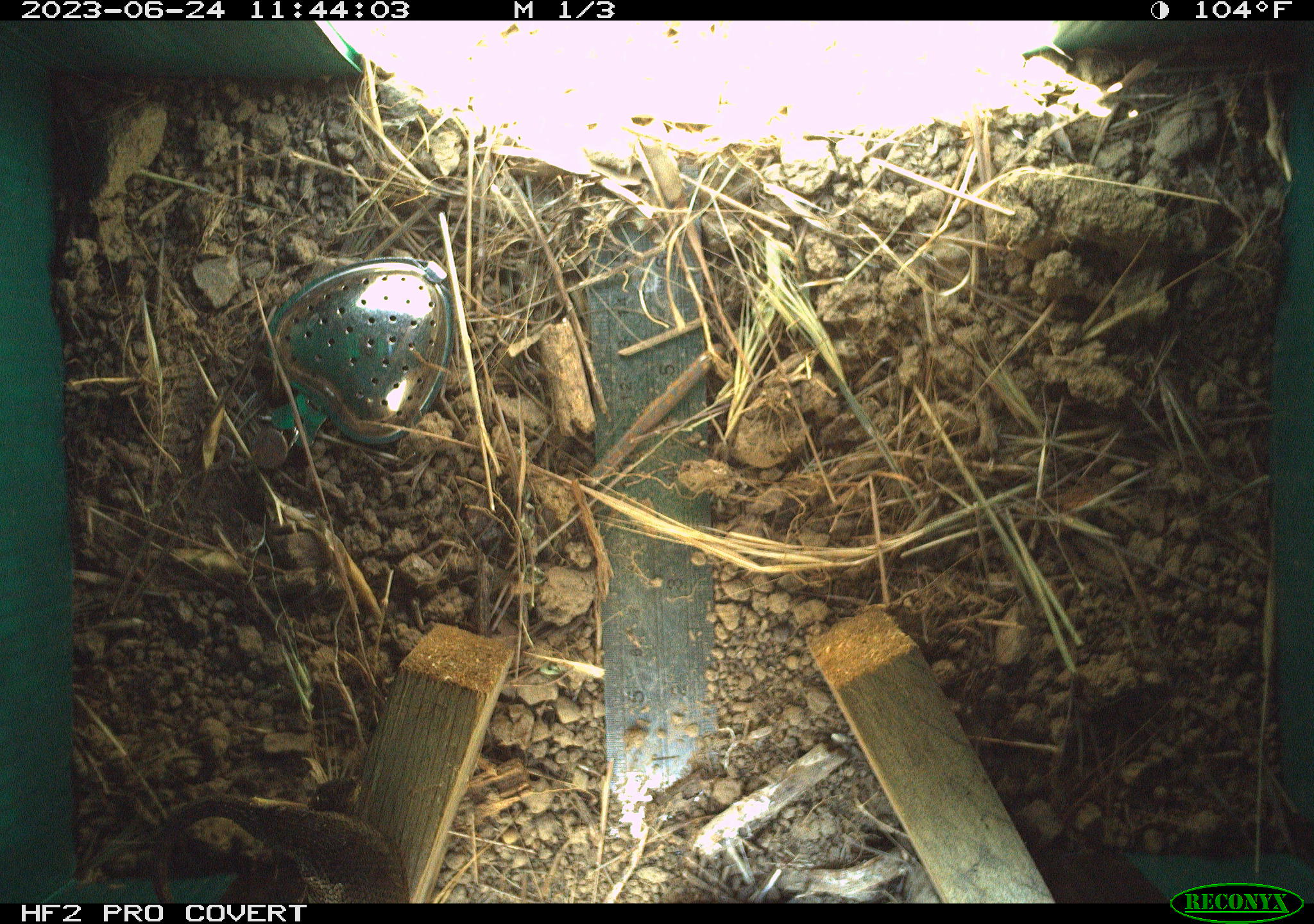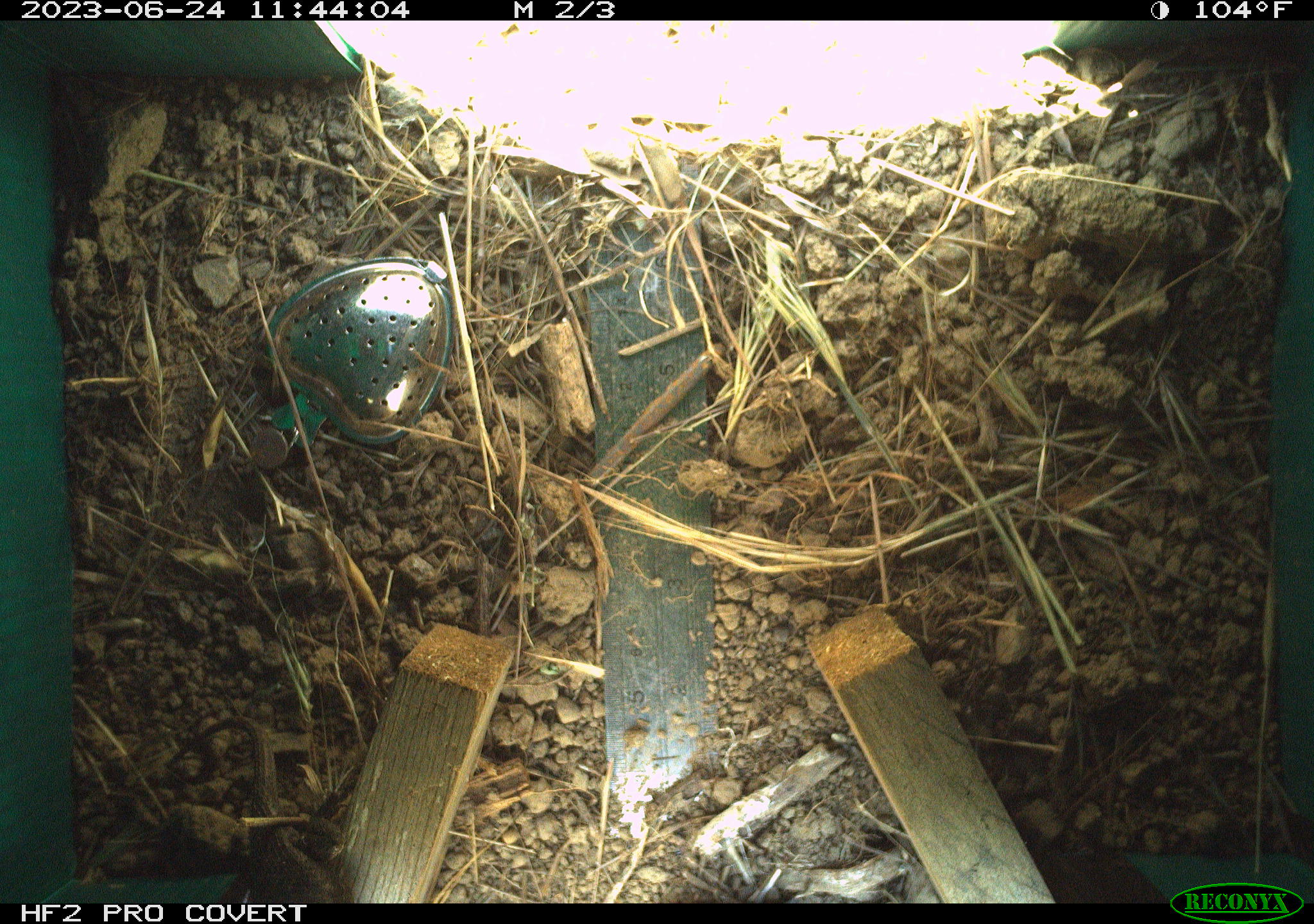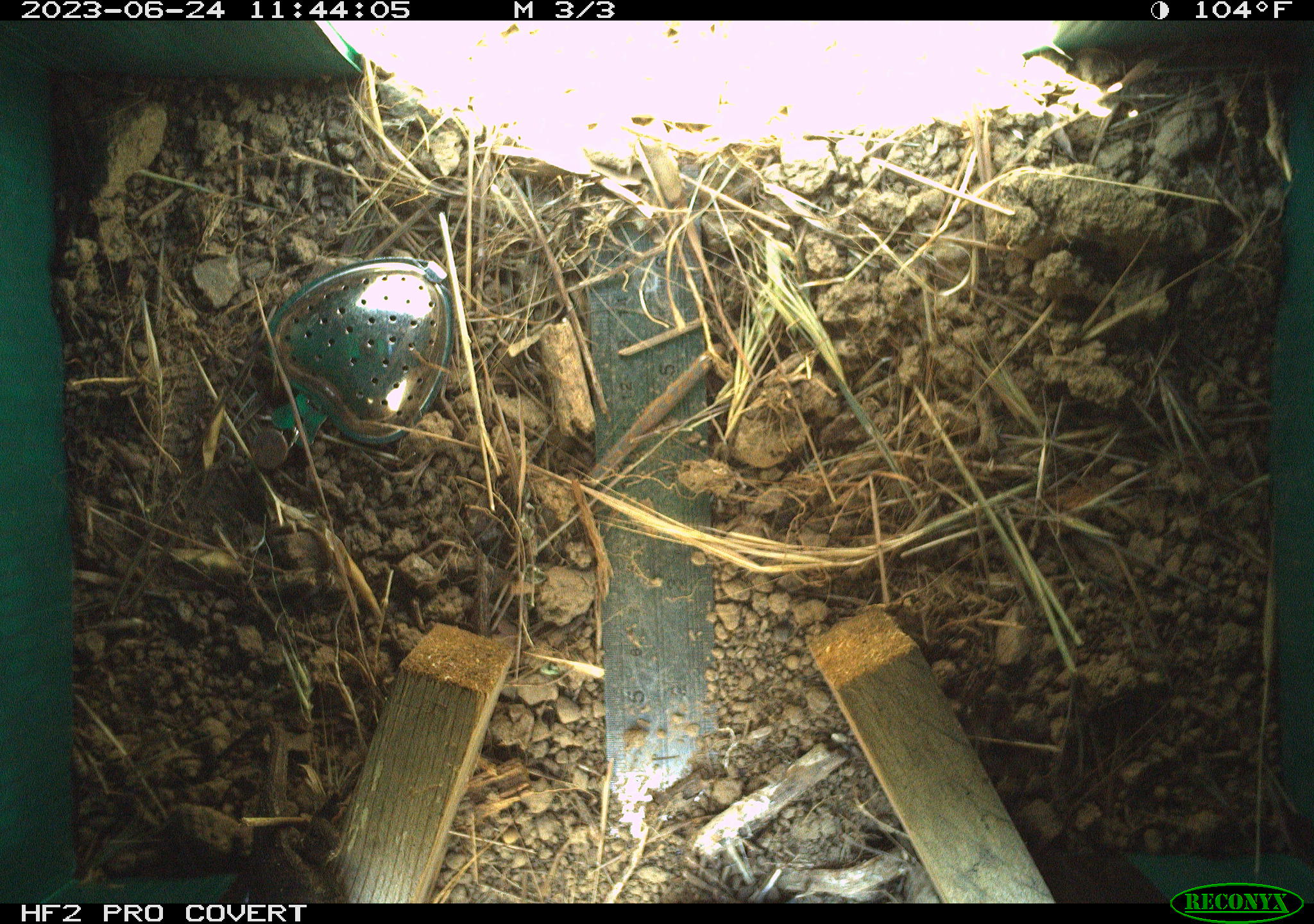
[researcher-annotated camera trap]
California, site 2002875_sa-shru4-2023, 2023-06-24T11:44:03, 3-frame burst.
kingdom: Animalia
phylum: Chordata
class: Reptilia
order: Squamata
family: Phrynosomatidae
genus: Sceloporus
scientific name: Sceloporus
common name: spiny lizards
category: sceloporus species